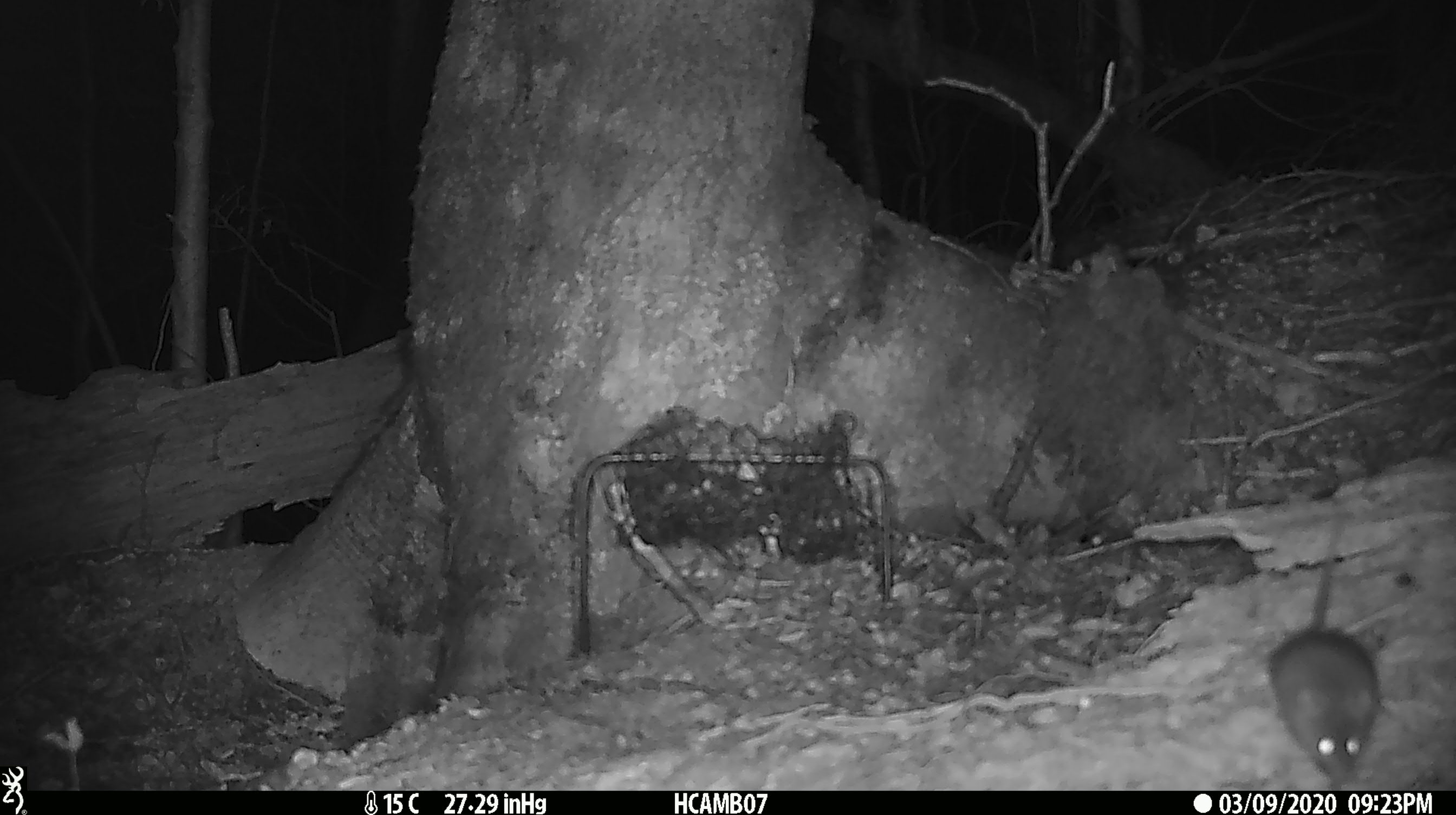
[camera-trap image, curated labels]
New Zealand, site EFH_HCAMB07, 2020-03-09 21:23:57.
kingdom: Animalia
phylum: Chordata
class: Mammalia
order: Rodentia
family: Muridae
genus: Mus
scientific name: Mus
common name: mouse